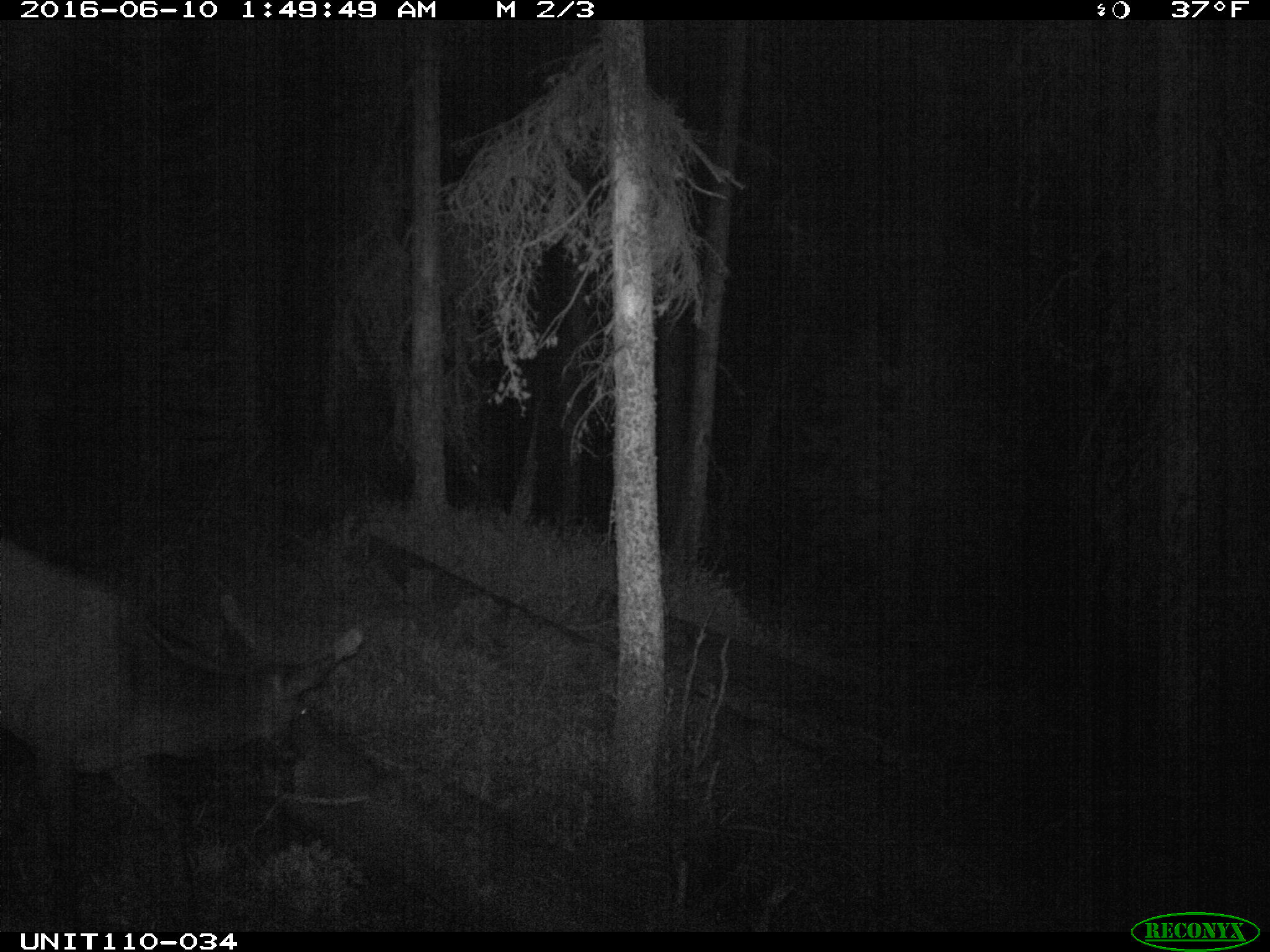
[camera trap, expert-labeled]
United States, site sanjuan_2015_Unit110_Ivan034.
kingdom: Animalia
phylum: Chordata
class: Mammalia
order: Artiodactyla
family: Cervidae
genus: Cervus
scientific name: Cervus elaphus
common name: red deer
Cervus elaphus (red deer).